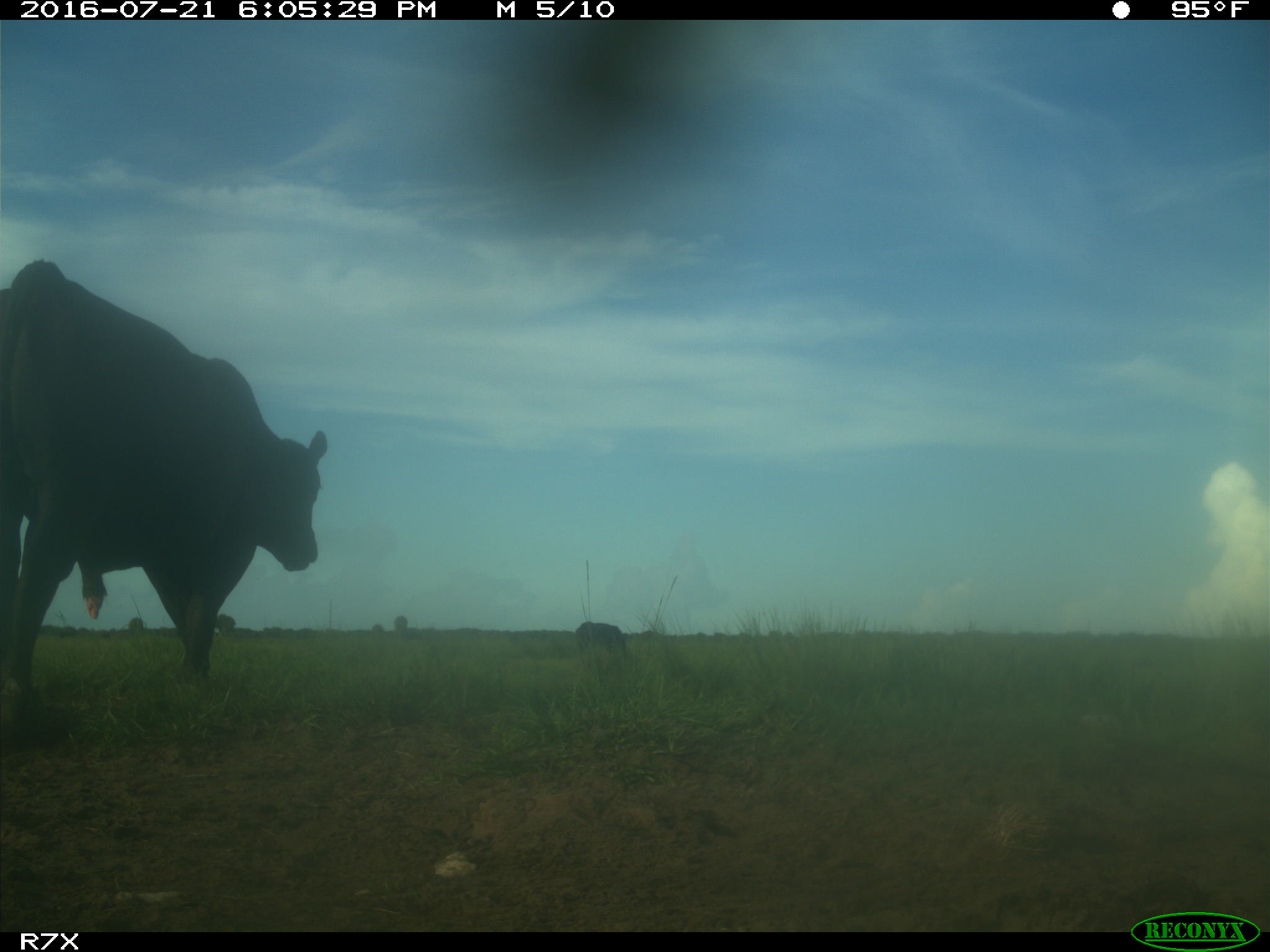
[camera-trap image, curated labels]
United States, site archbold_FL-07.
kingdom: Animalia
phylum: Chordata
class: Mammalia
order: Artiodactyla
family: Bovidae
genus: Bos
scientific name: Bos taurus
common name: domestic cow